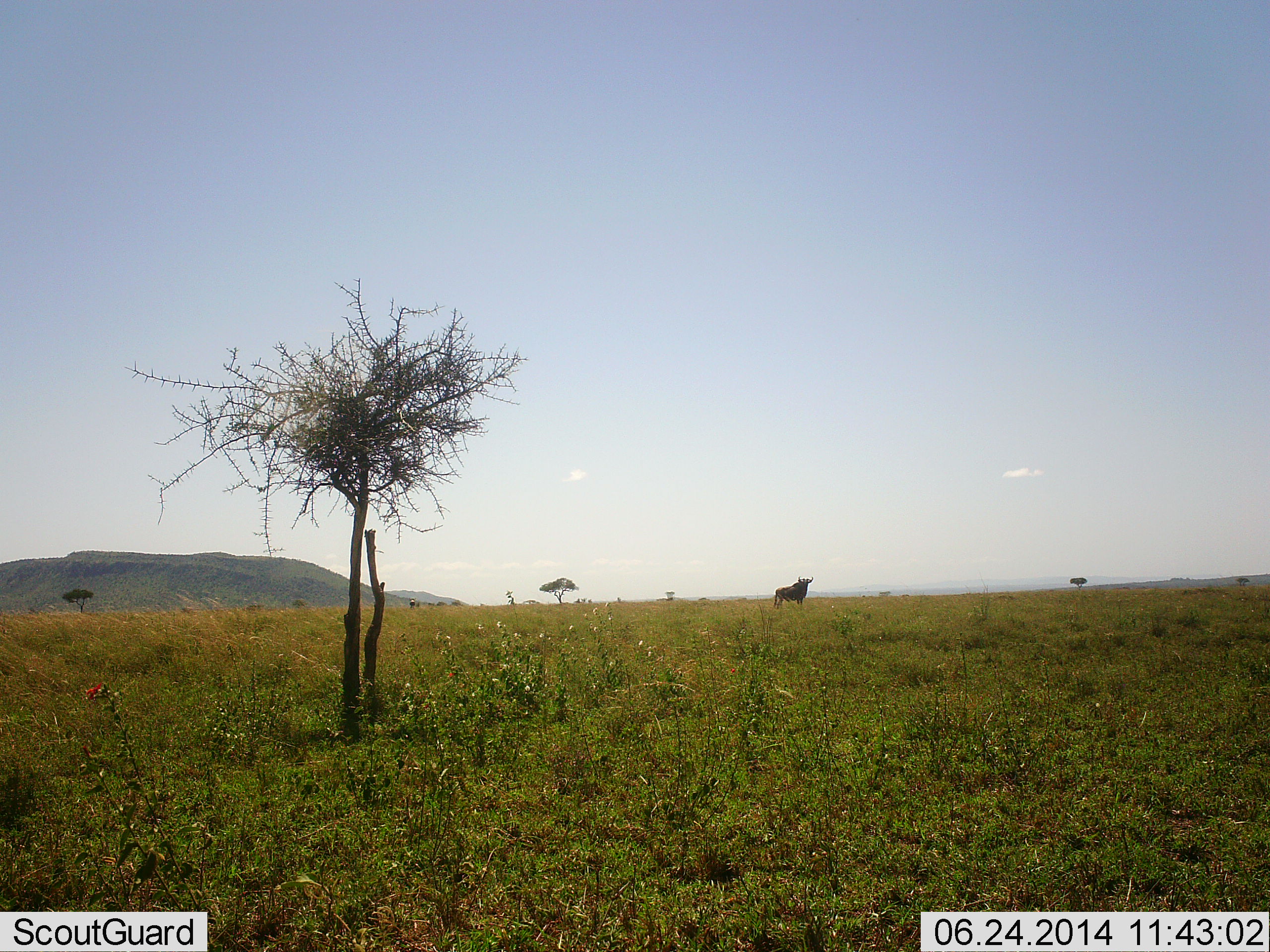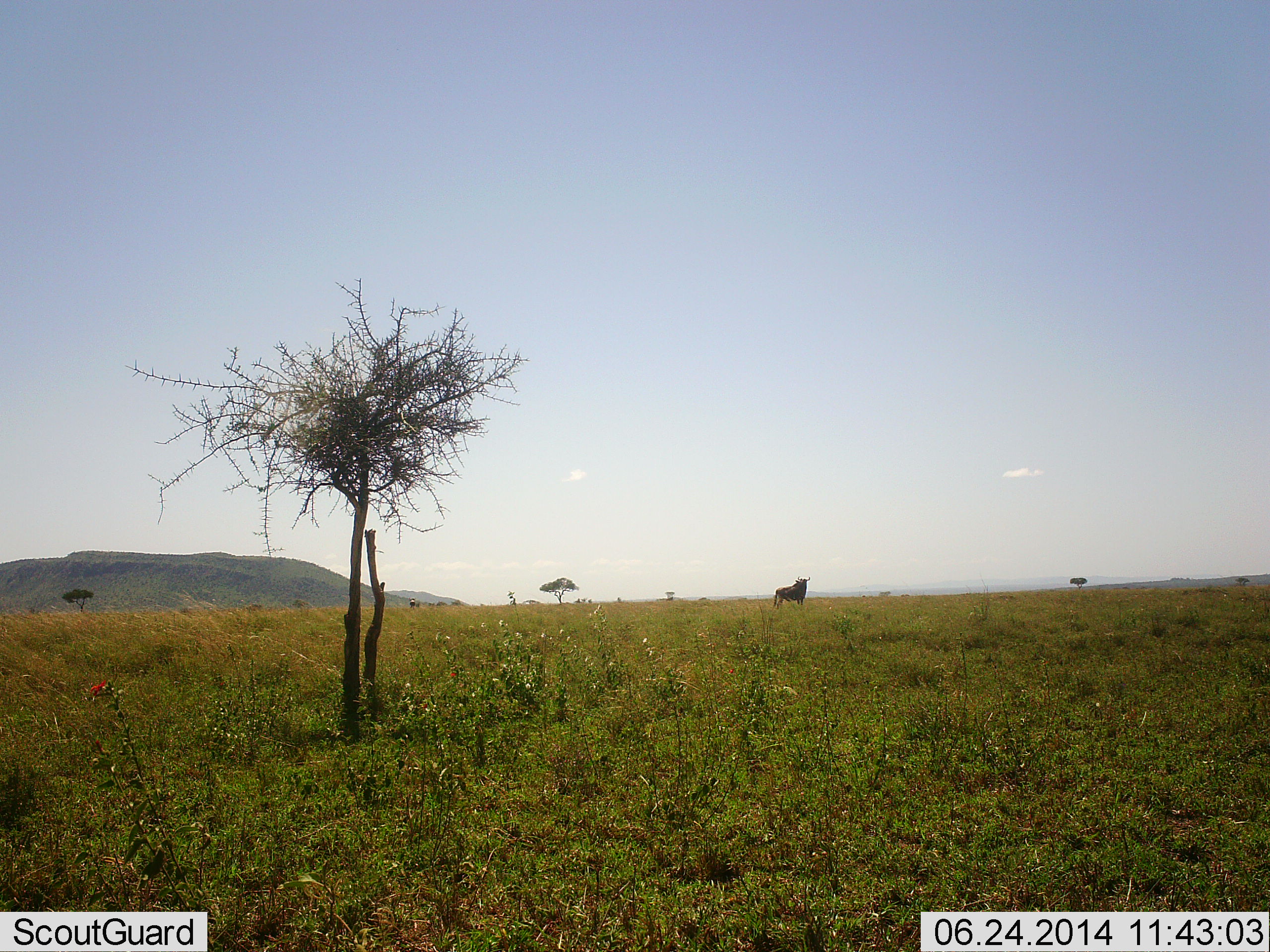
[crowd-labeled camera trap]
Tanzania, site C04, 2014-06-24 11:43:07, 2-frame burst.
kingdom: Animalia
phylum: Chordata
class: Mammalia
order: Artiodactyla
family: Bovidae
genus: Connochaetes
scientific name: Connochaetes taurinus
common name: blue wildebeest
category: wildebeest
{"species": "wildebeest (blue wildebeest) (Connochaetes taurinus)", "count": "1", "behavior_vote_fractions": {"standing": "100%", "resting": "0%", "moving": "0%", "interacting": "0%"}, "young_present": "0%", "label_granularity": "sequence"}